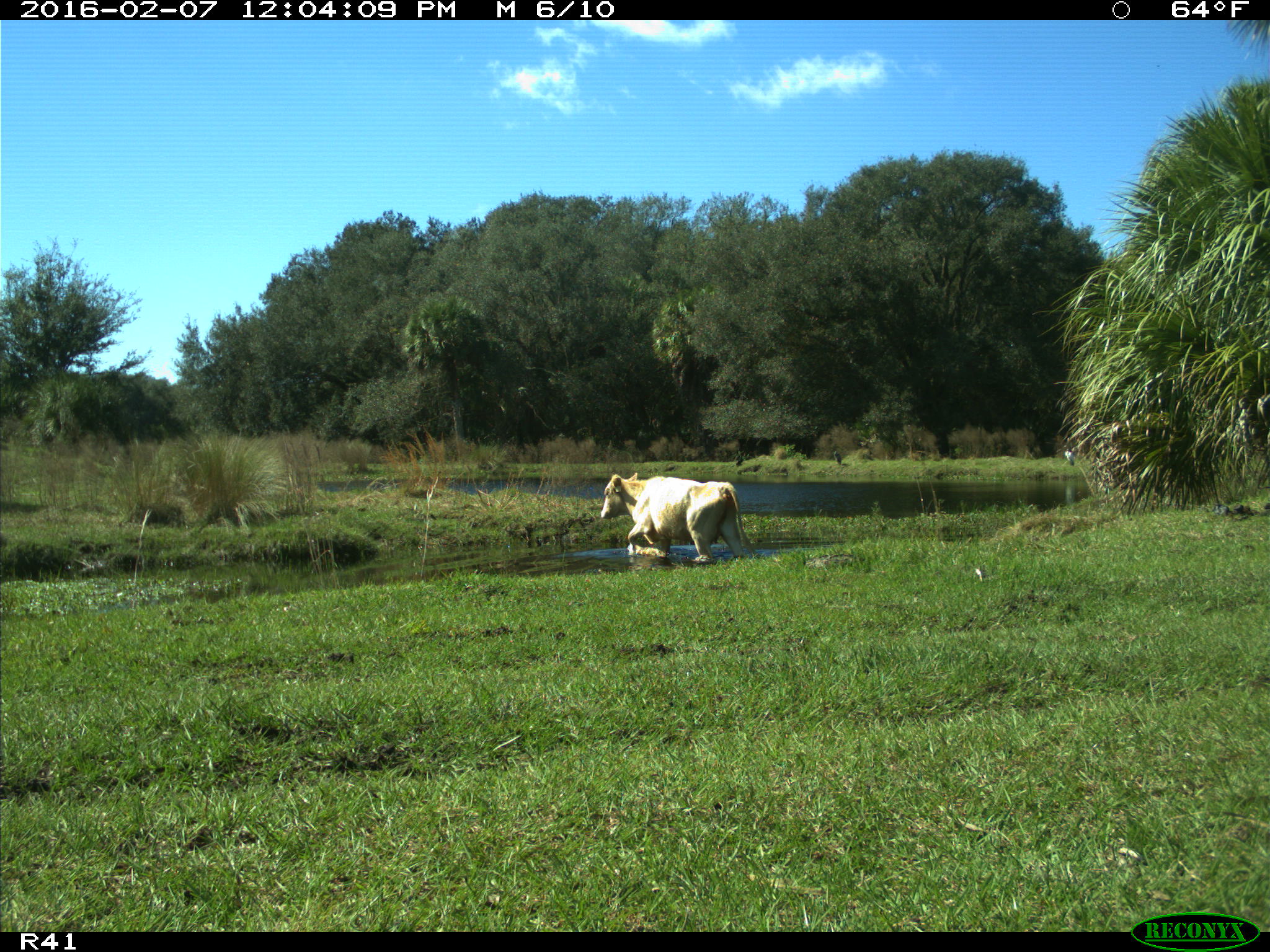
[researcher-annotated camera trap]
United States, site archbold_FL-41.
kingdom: Animalia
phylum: Chordata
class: Mammalia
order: Artiodactyla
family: Bovidae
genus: Bos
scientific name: Bos taurus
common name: domestic cow